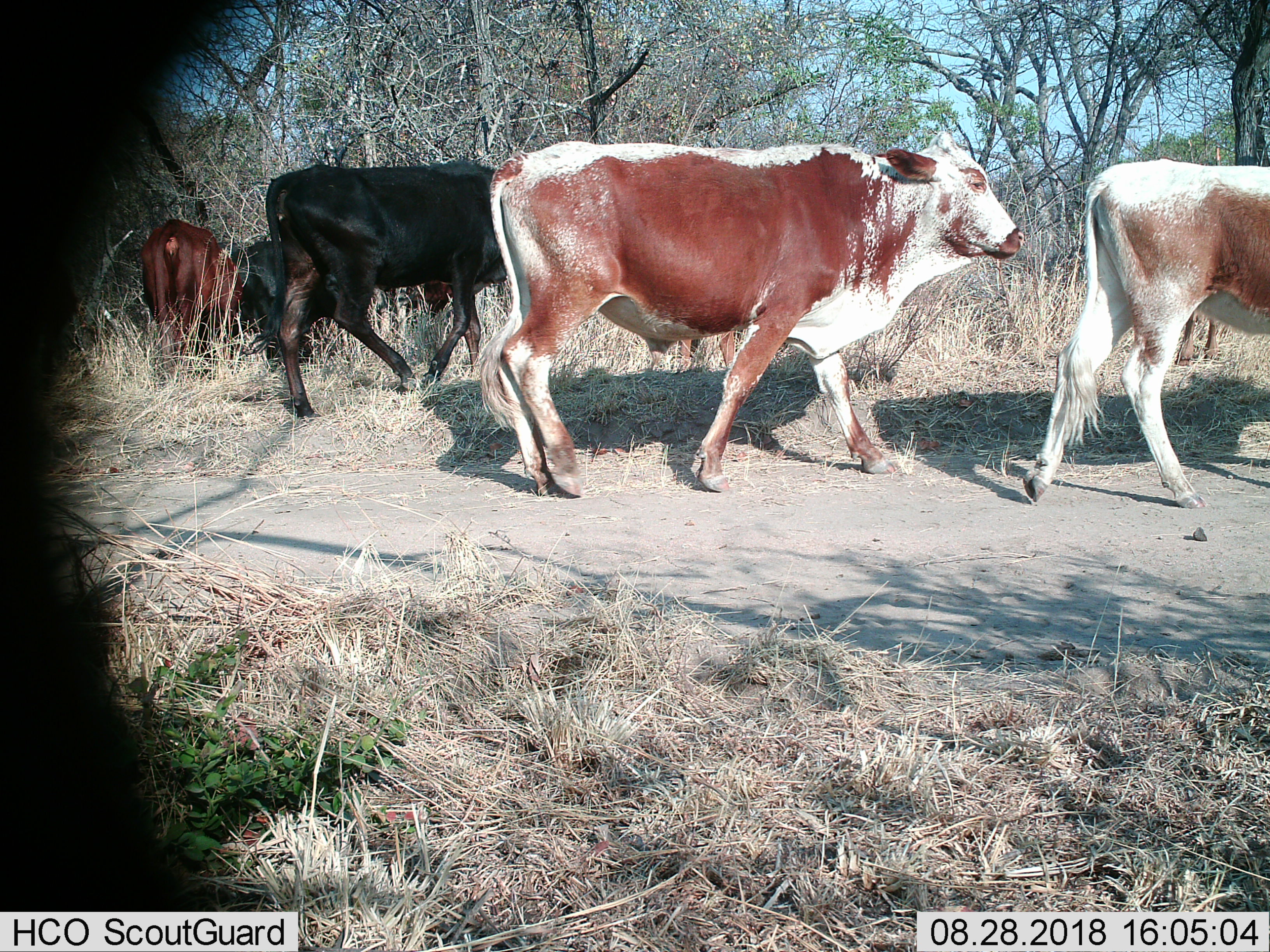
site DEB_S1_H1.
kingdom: Animalia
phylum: Chordata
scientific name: Vertebrata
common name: domestic animal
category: domesticanimal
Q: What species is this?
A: Domesticanimal (domestic animal) (Vertebrata).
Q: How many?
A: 6.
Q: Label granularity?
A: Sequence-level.